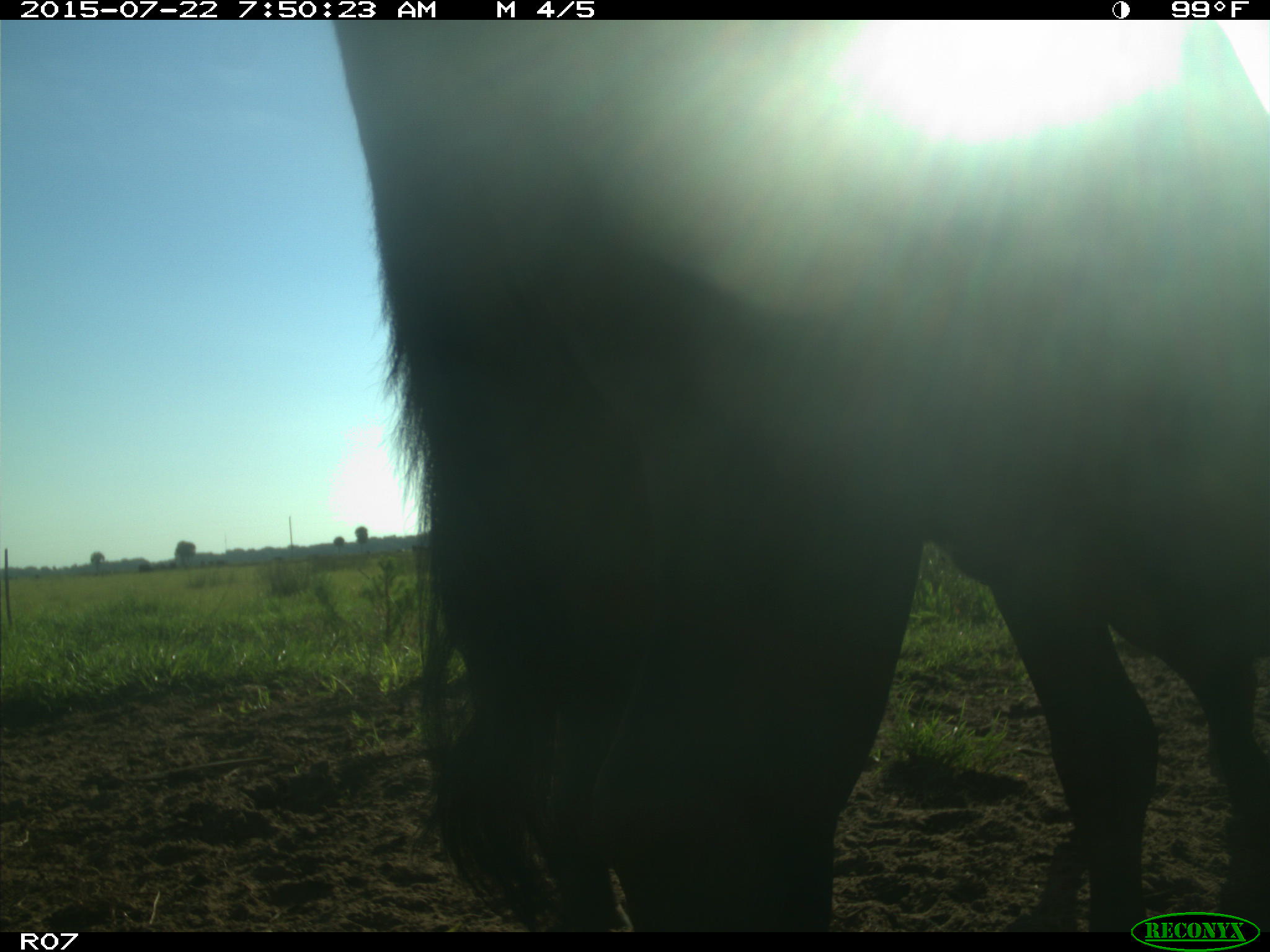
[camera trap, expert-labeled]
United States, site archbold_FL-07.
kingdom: Animalia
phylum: Chordata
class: Mammalia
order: Artiodactyla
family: Cervidae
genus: Odocoileus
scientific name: Odocoileus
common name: deer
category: unidentified deer